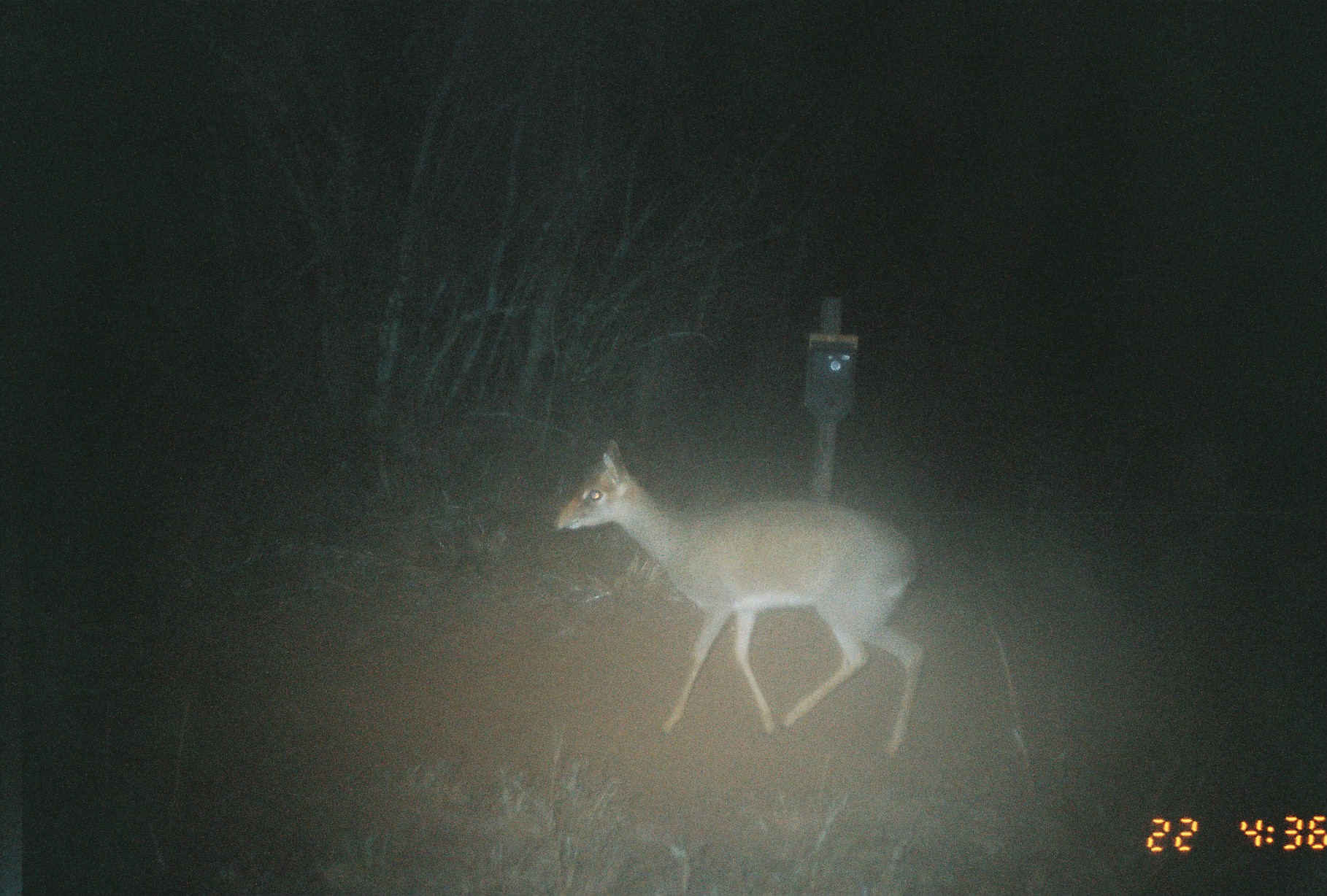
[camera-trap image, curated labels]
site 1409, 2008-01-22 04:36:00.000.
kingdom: Animalia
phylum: Chordata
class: Mammalia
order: Artiodactyla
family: Bovidae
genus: Madoqua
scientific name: Madoqua guentheri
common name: günther's dik-dik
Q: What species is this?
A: Madoqua guentheri (günther's dik-dik).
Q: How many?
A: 1.